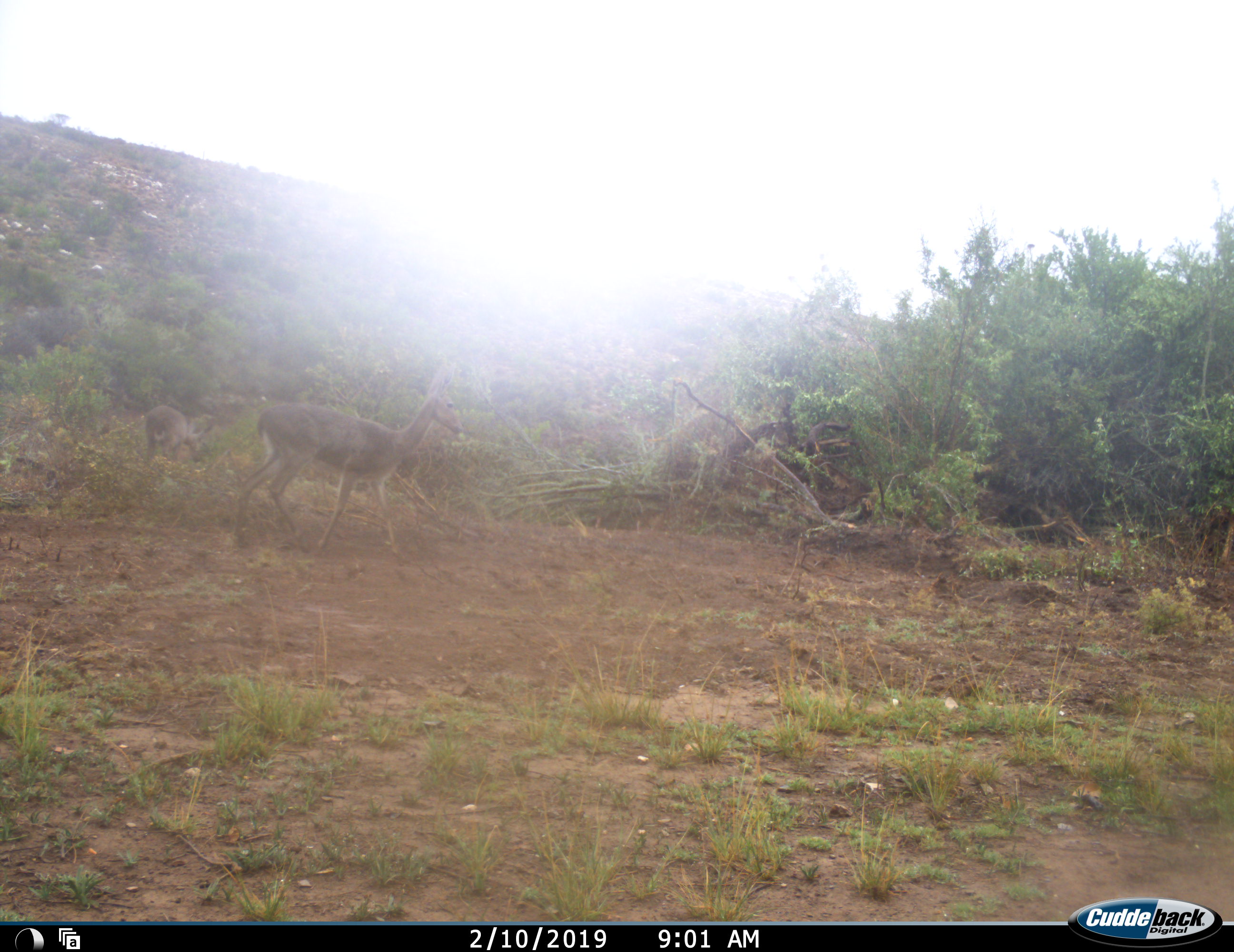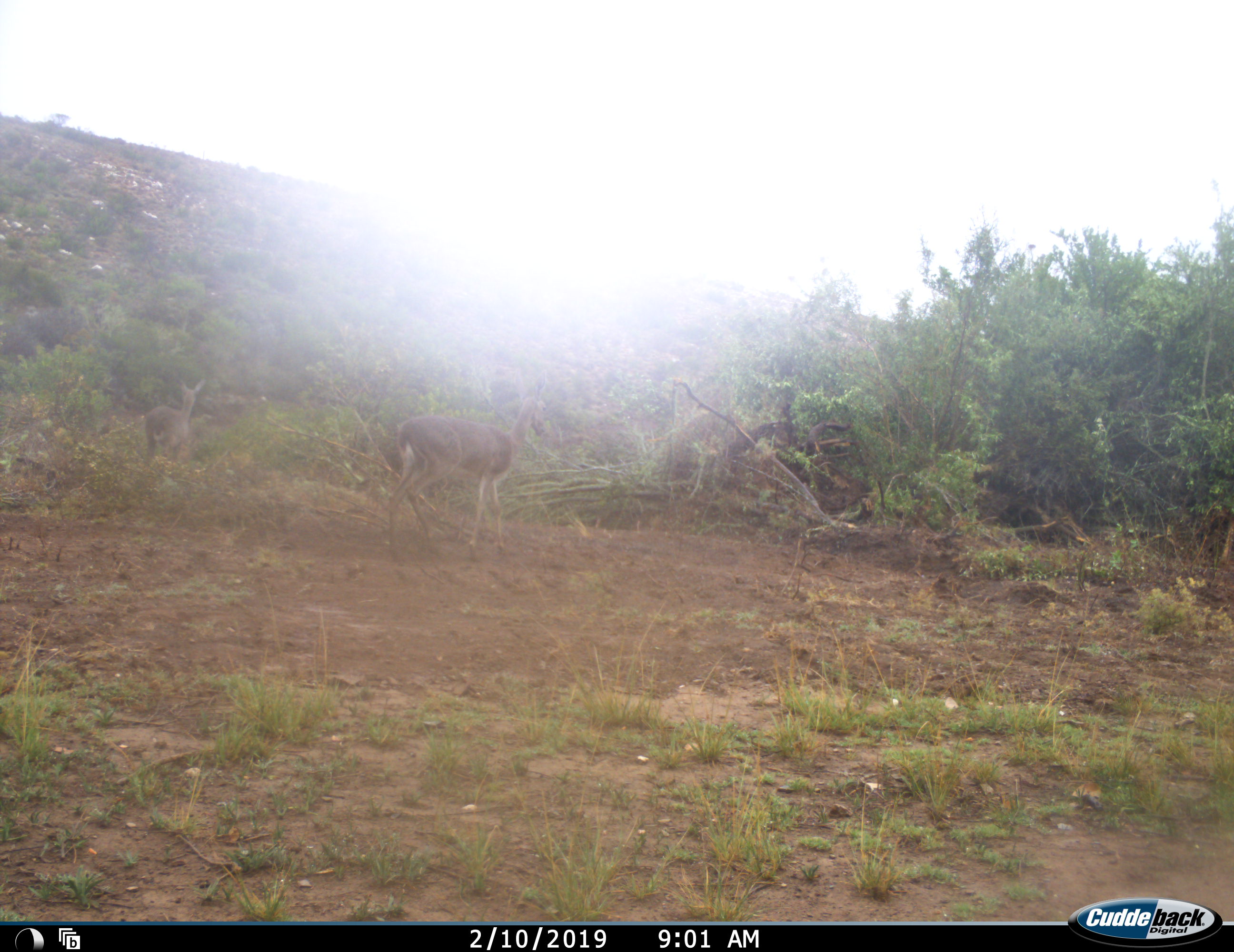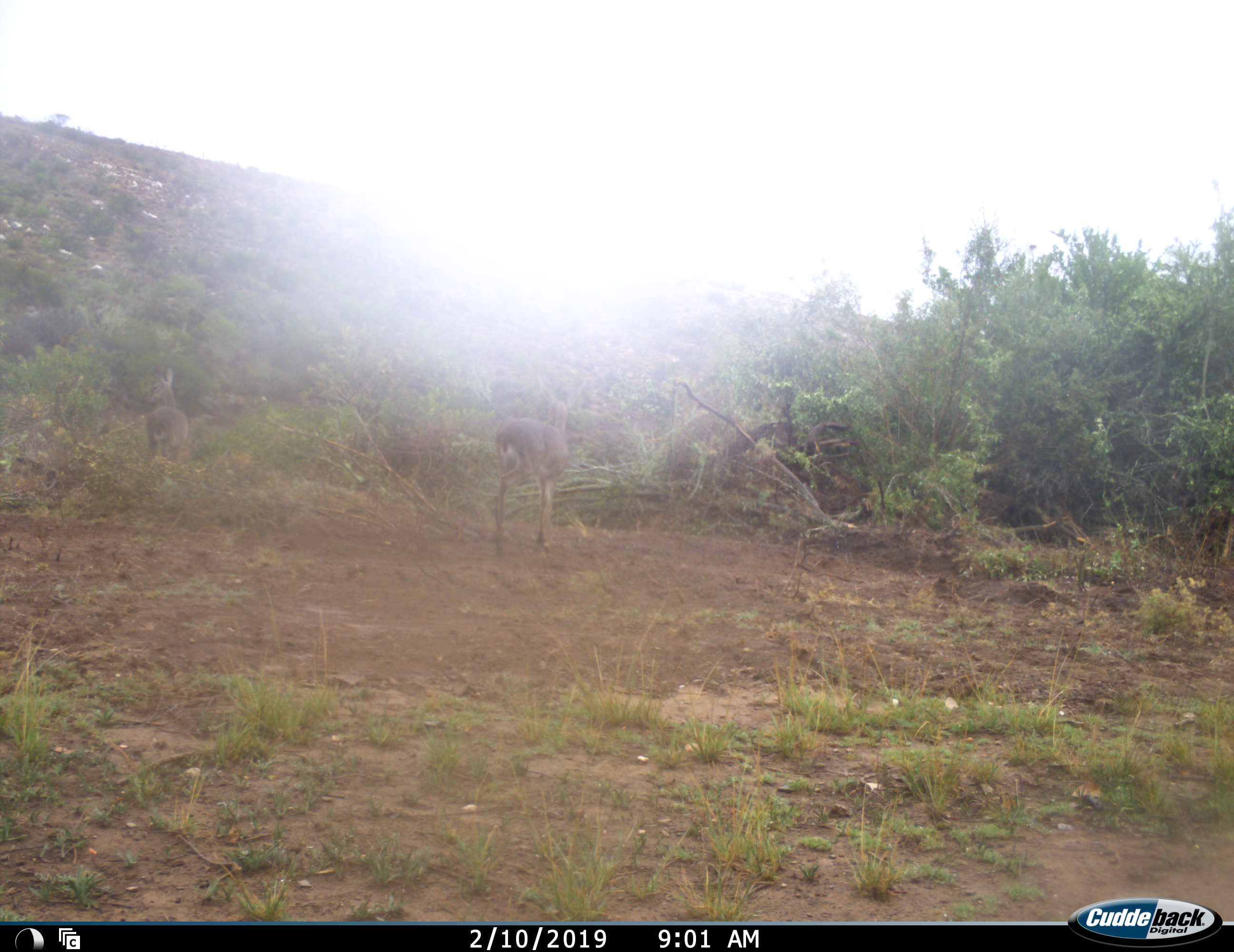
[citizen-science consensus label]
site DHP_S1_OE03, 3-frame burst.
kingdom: Animalia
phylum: Chordata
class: Mammalia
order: Artiodactyla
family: Bovidae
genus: Pelea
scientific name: Pelea capreolus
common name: grey rhebok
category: rhebokgrey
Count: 2.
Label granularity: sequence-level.